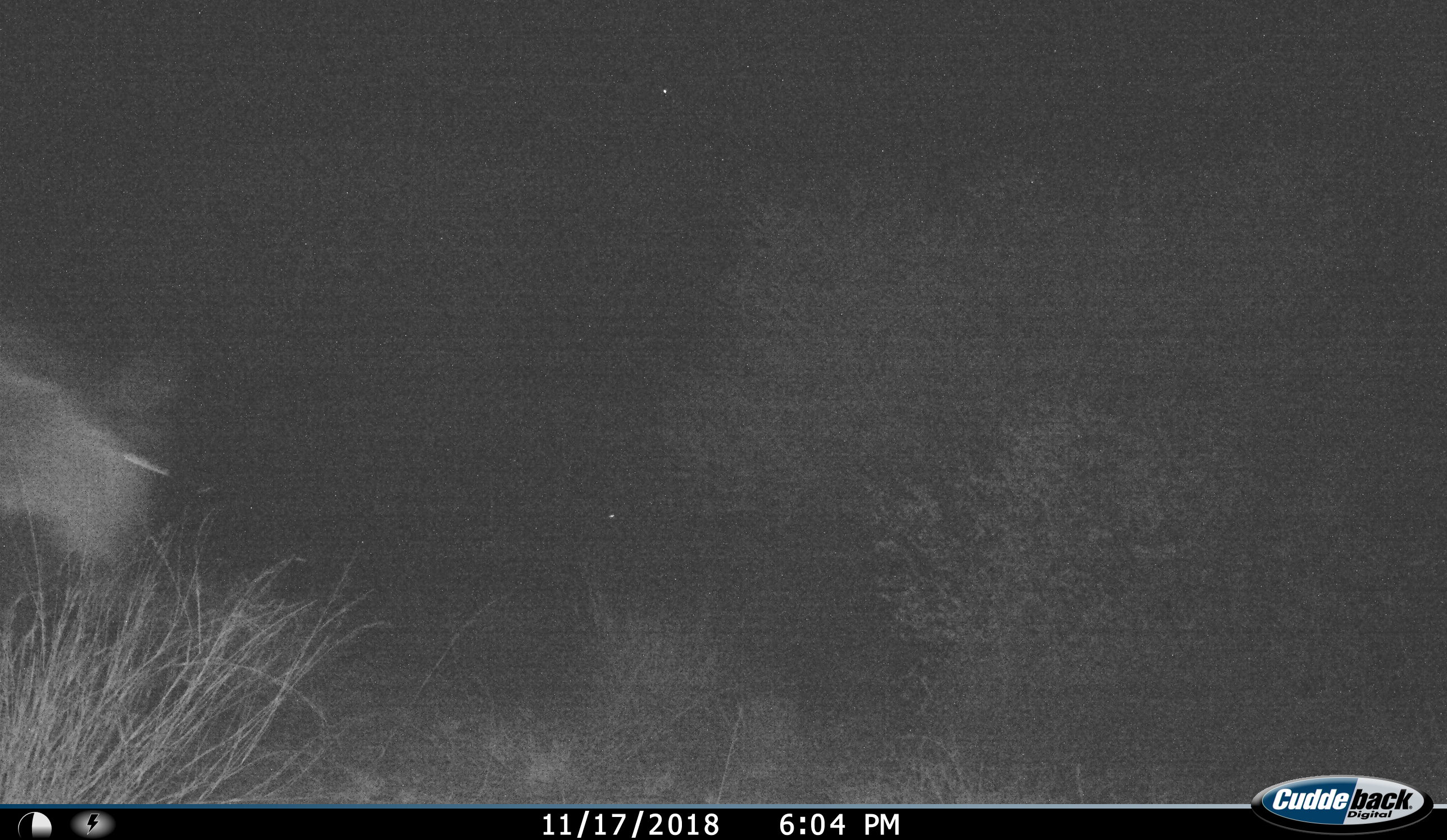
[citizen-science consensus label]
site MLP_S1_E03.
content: unidentified animal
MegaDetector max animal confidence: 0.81